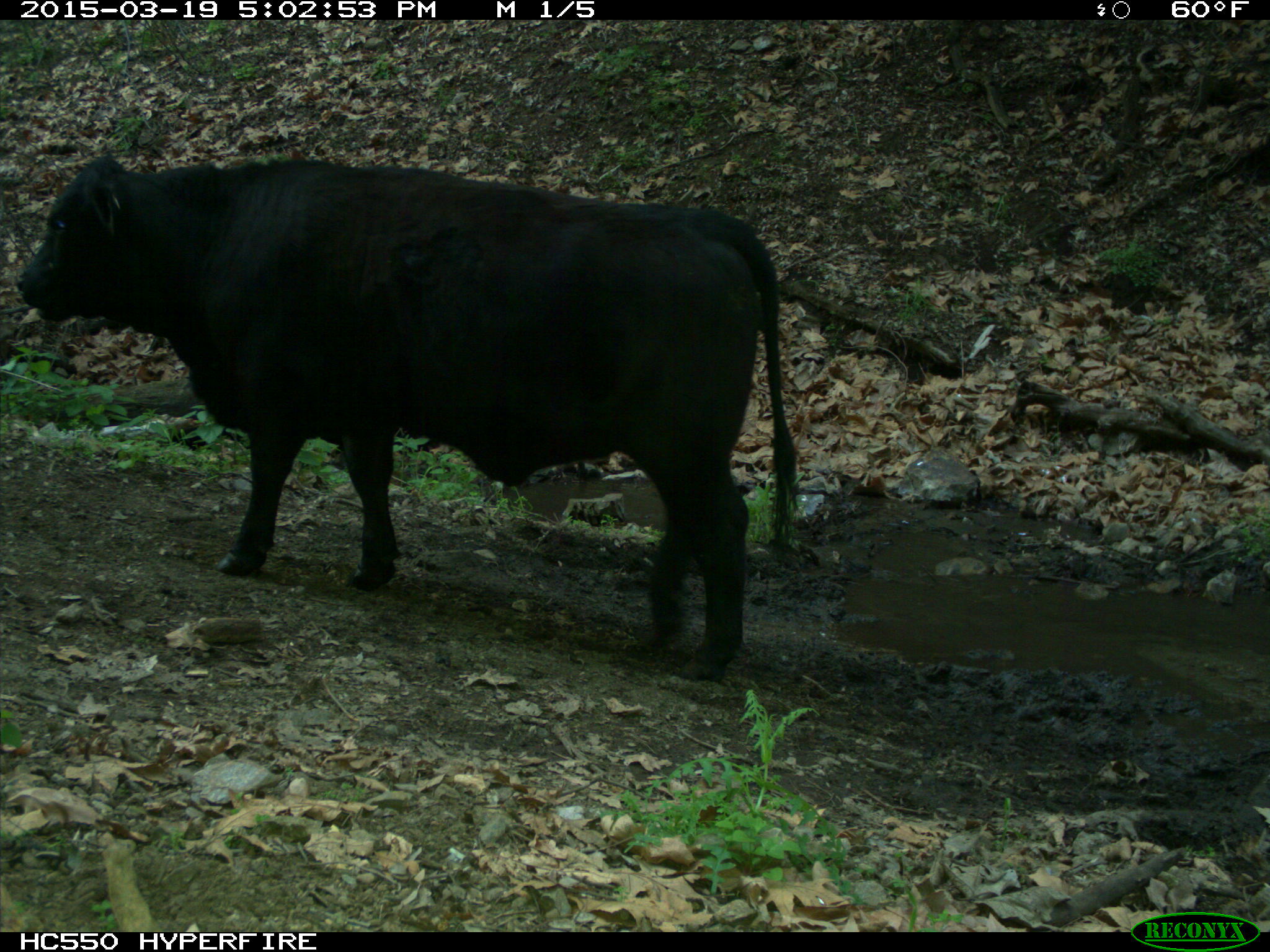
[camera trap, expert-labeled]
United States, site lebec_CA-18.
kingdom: Animalia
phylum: Chordata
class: Mammalia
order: Artiodactyla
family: Bovidae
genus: Bos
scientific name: Bos taurus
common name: domestic cow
Bos taurus (domestic cow).